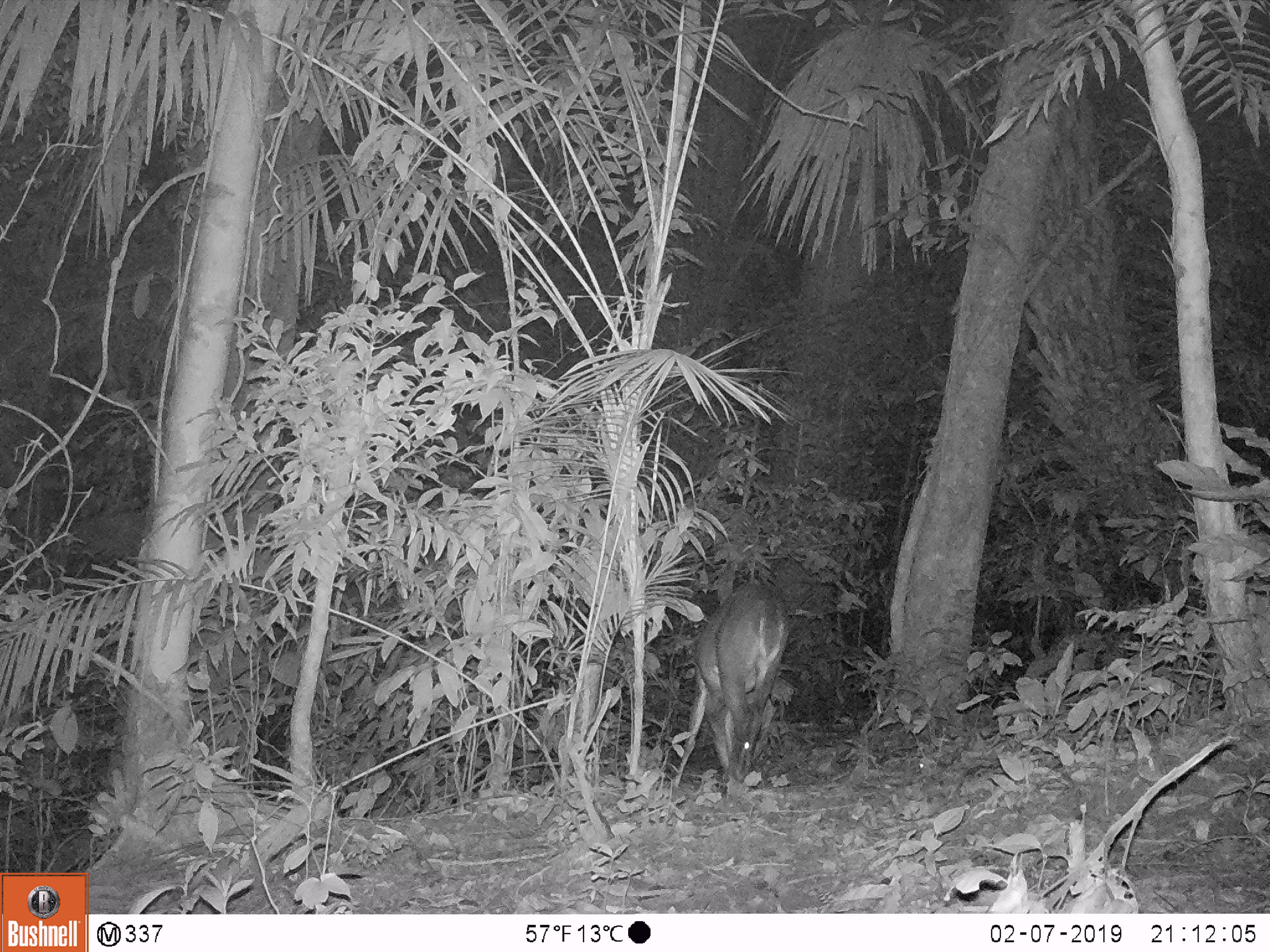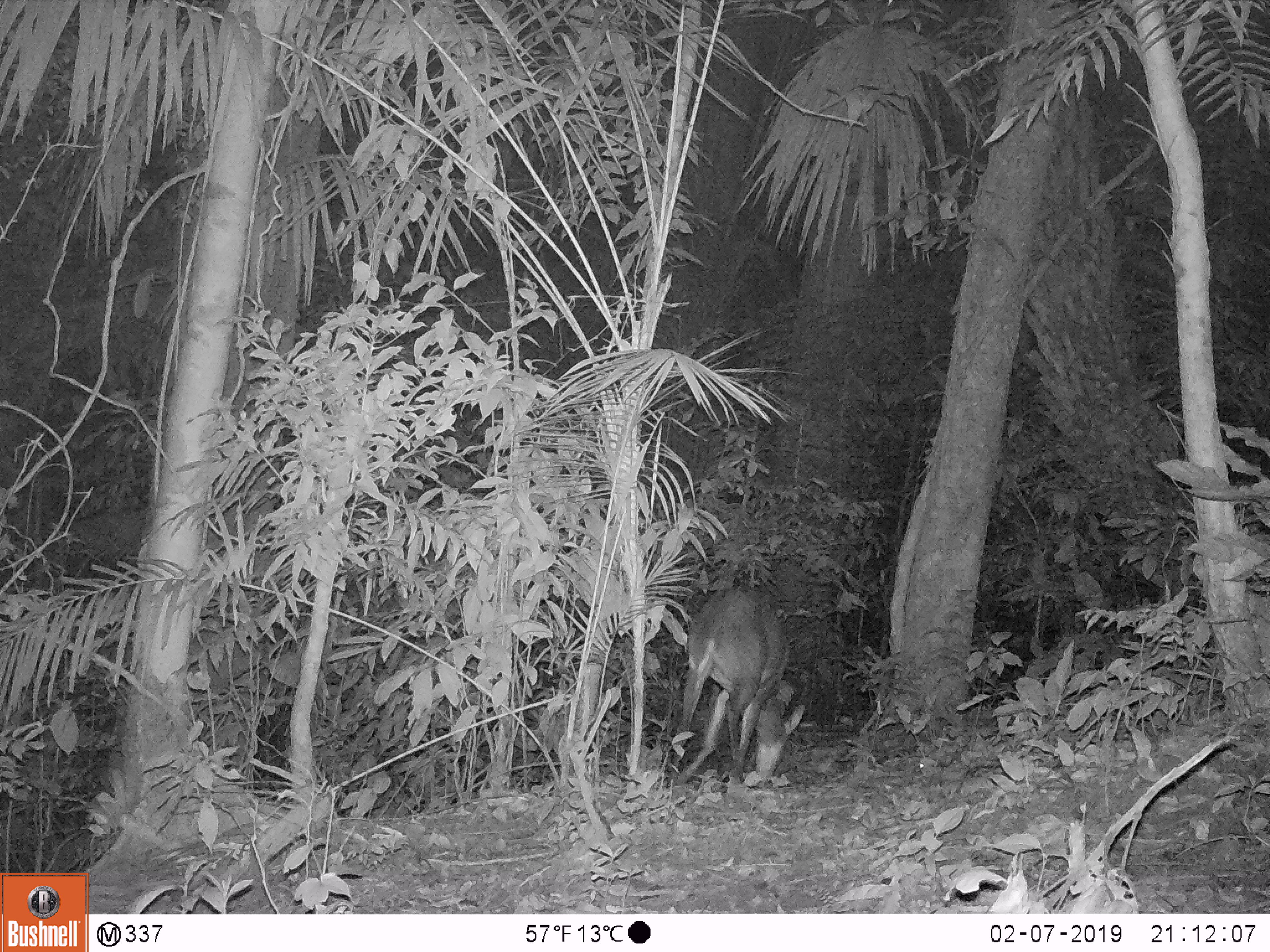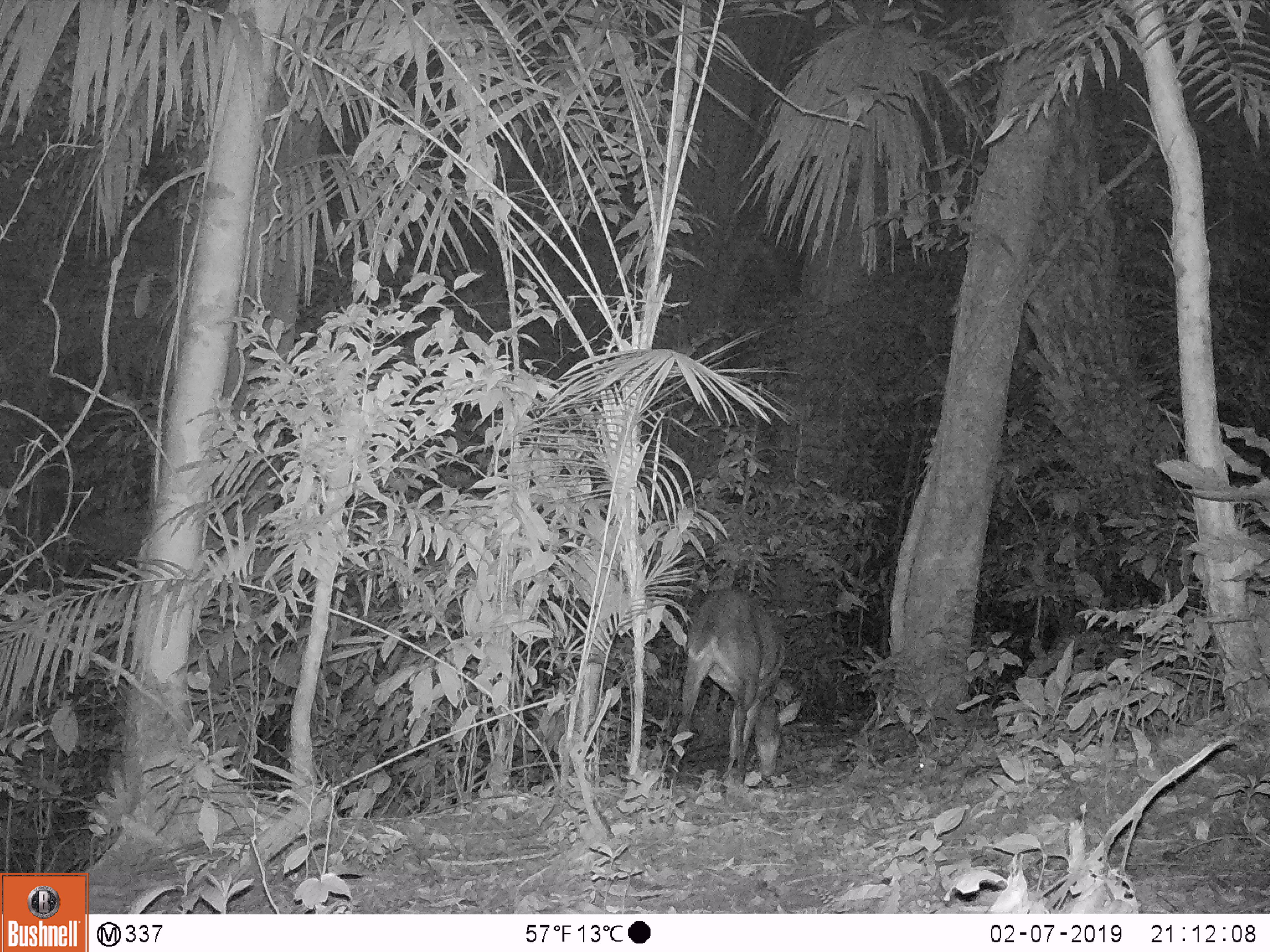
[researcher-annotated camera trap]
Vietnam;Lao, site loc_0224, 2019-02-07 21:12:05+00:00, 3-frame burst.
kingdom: Animalia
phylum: Chordata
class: Mammalia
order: Artiodactyla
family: Cervidae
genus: Muntiacus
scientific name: Muntiacus vuquangensis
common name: large-antlered muntjac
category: large antlered muntjac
Large antlered muntjac (large-antlered muntjac) (Muntiacus vuquangensis). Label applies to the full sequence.